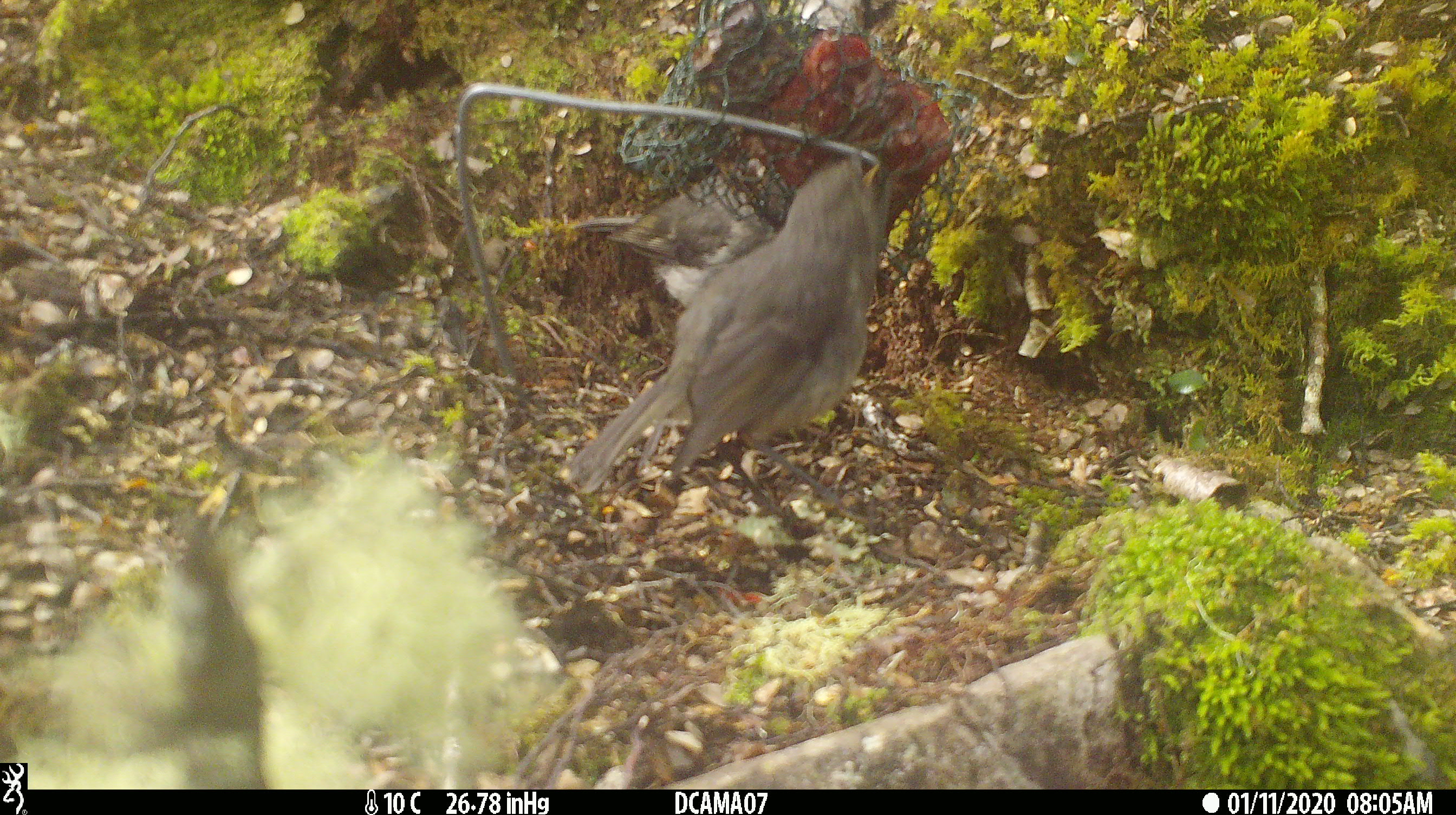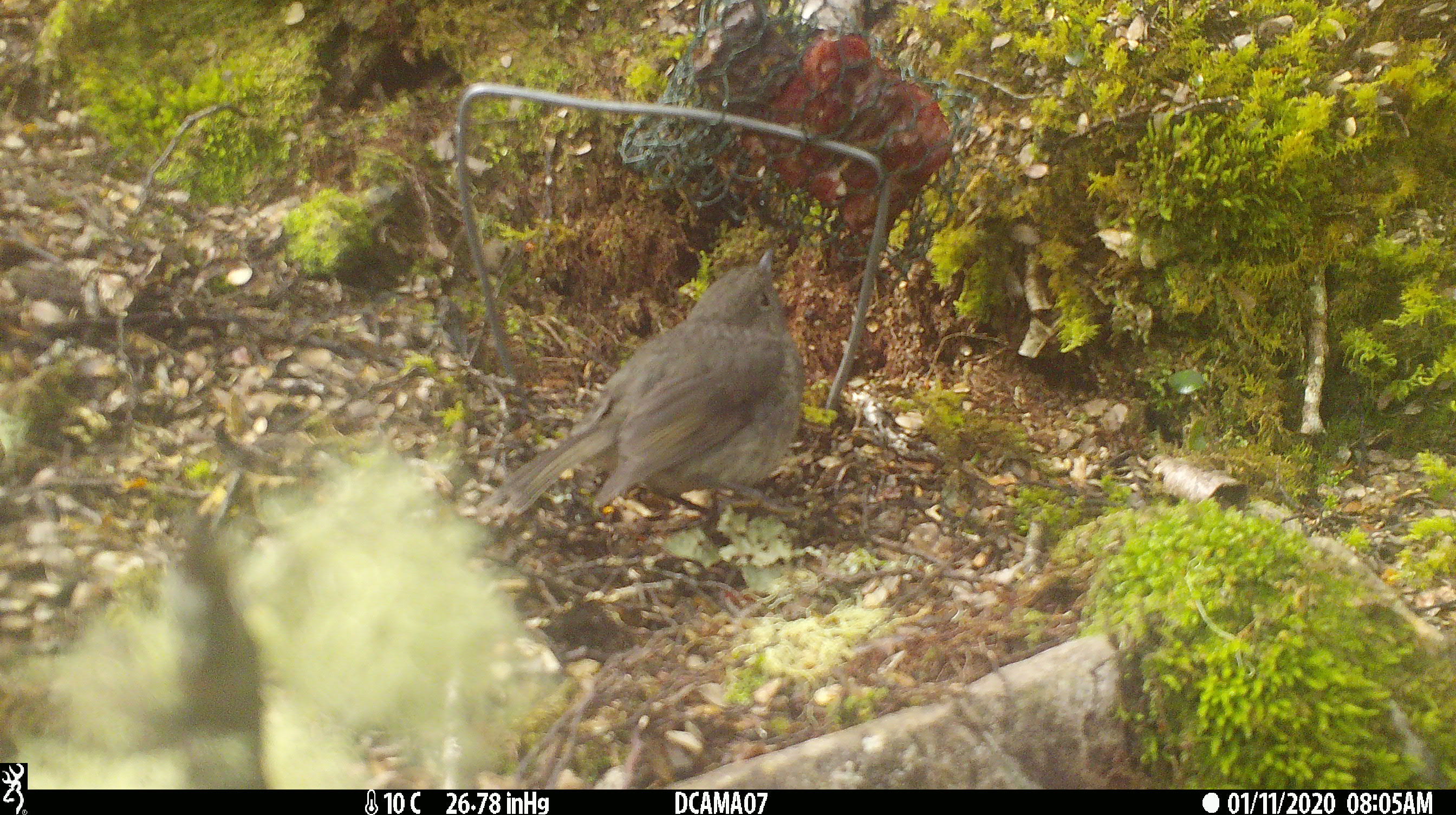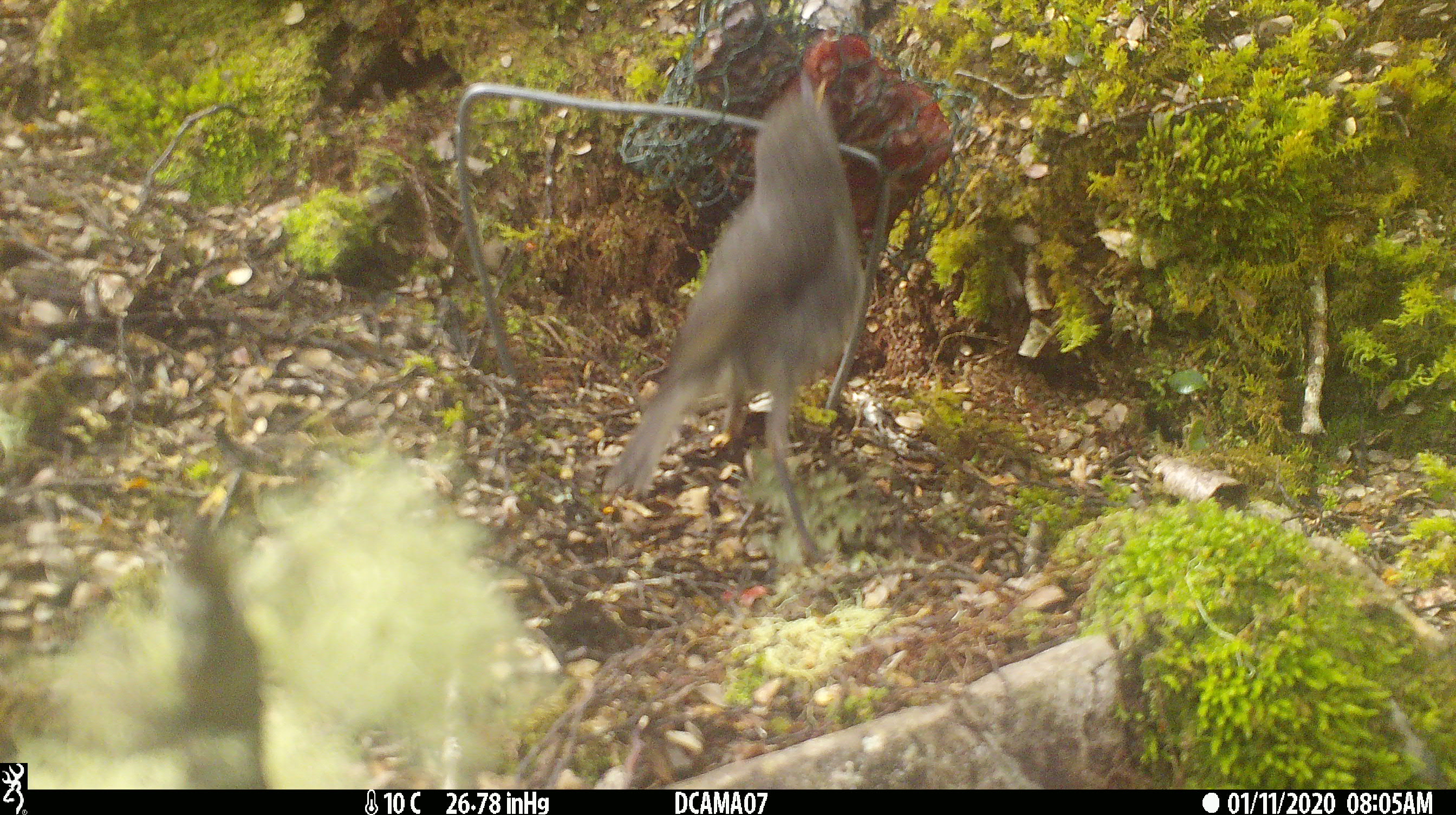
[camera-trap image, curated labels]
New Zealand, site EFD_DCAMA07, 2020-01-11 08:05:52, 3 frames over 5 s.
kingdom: Animalia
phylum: Chordata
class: Aves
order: Passeriformes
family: Petroicidae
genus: Petroica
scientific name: Petroica australis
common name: new zealand robin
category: robin